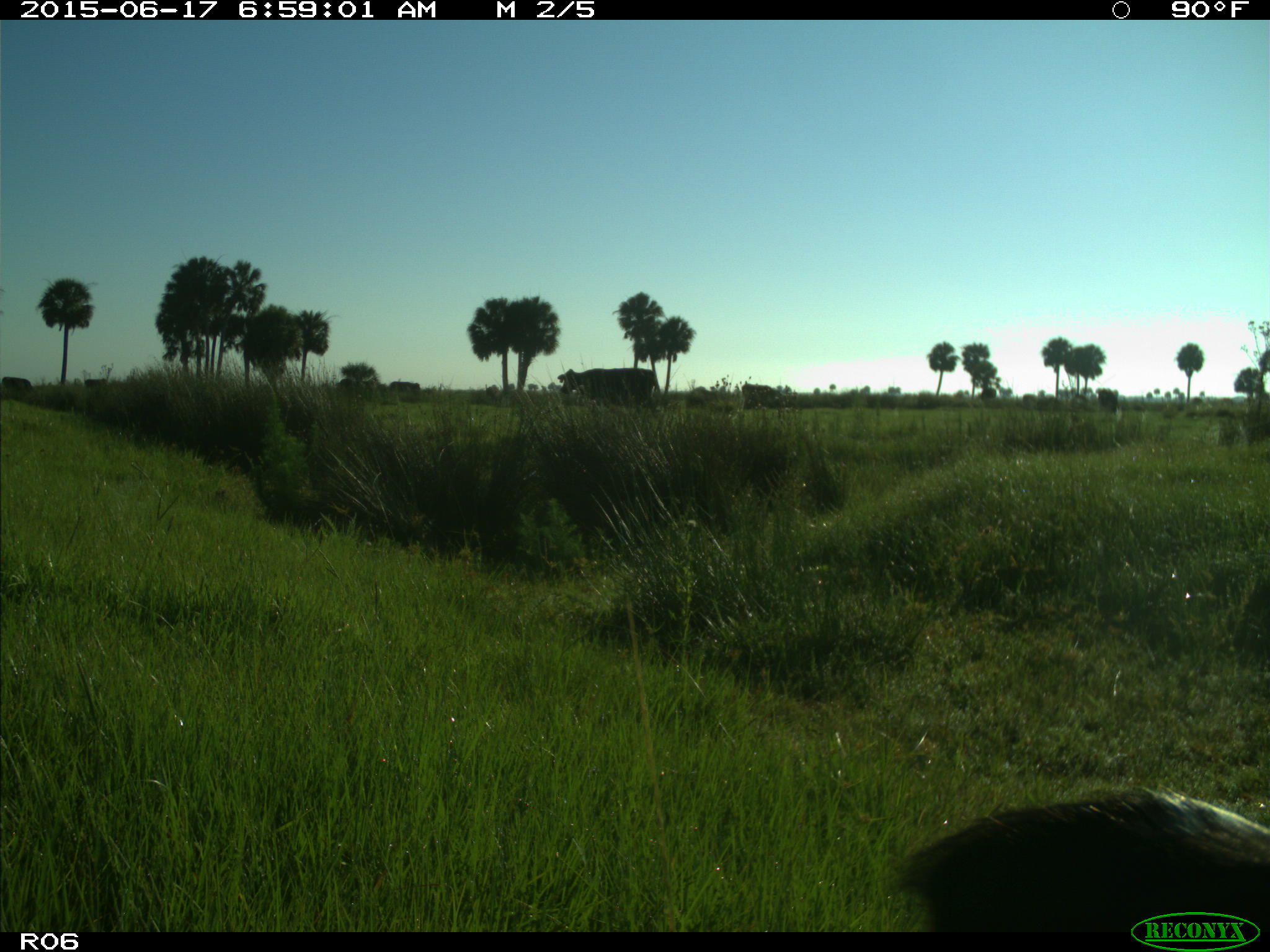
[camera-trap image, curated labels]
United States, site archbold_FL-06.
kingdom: Animalia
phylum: Chordata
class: Mammalia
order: Artiodactyla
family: Bovidae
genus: Bos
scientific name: Bos taurus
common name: domestic cow